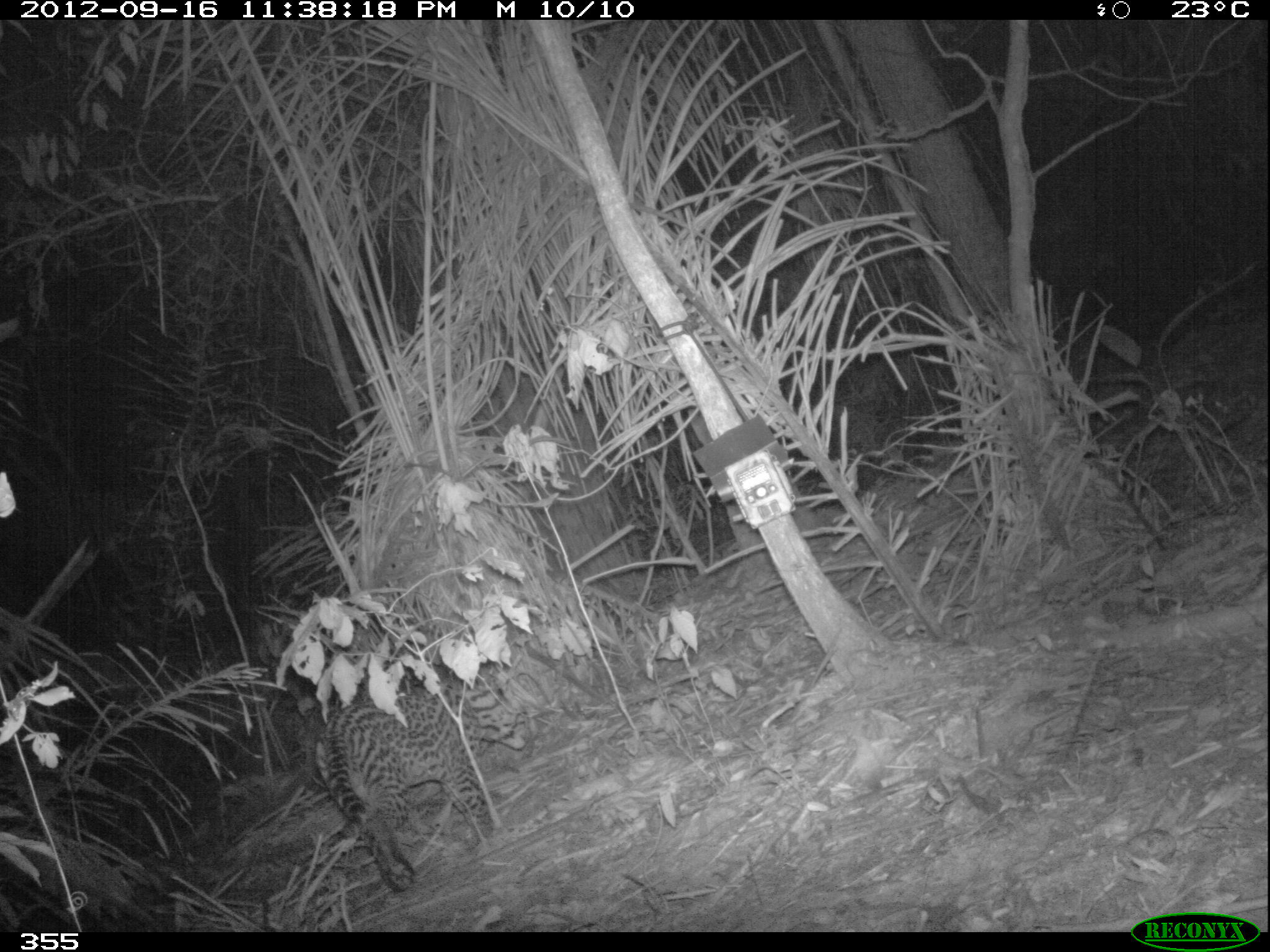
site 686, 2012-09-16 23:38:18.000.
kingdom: Animalia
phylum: Chordata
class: Mammalia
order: Carnivora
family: Felidae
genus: Leopardus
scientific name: Leopardus pardalis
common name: ocelot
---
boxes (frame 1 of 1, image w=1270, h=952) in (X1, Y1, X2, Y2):
leopardus pardalis: (311, 670, 529, 893)